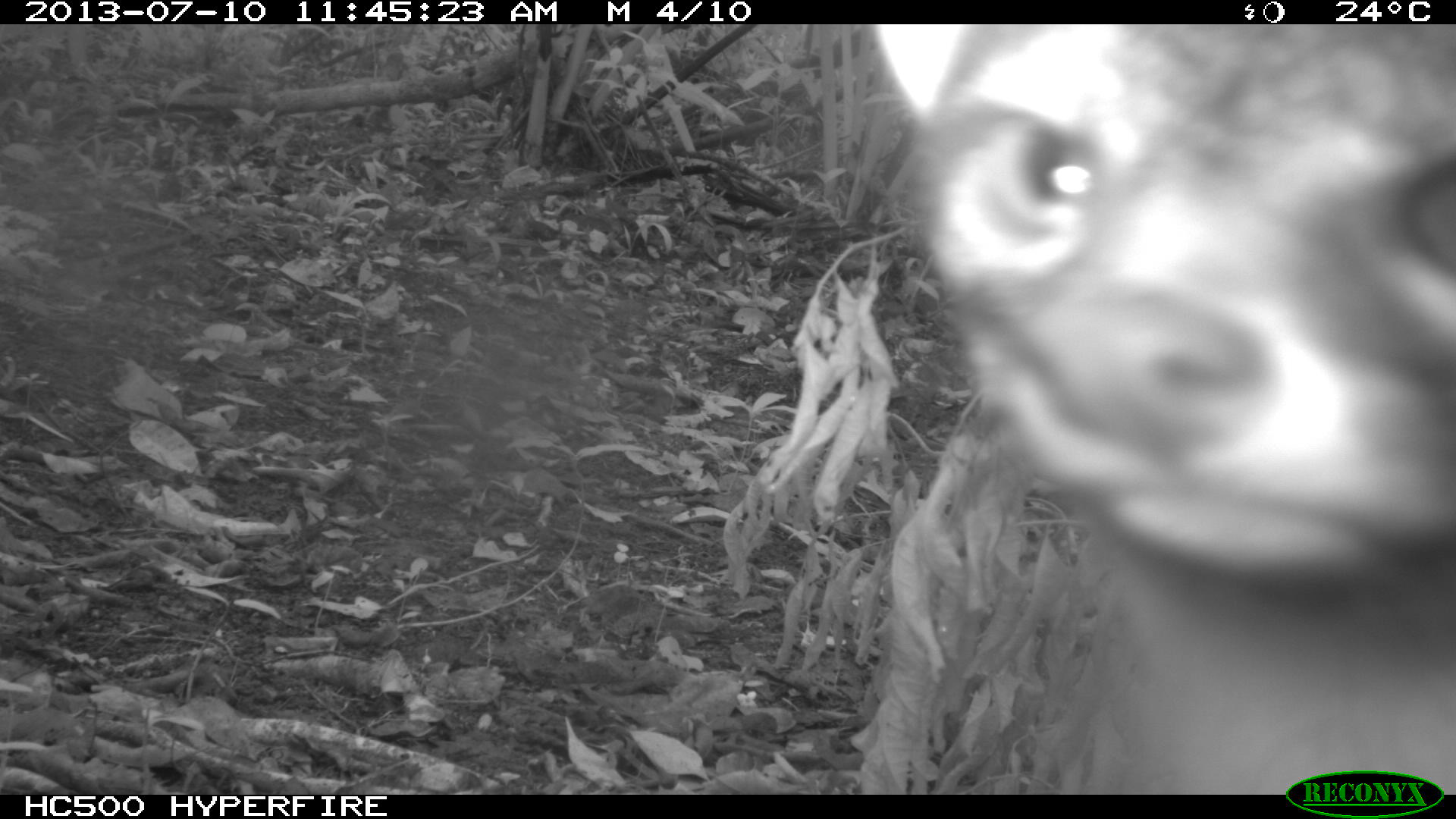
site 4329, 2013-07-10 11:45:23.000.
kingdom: Animalia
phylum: Chordata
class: Mammalia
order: Carnivora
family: Canidae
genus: Urocyon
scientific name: Urocyon cinereoargenteus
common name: gray fox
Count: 1.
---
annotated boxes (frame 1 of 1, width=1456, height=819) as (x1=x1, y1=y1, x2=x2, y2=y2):
urocyon cinereoargenteus: (x1=867, y1=25, x2=1452, y2=792)